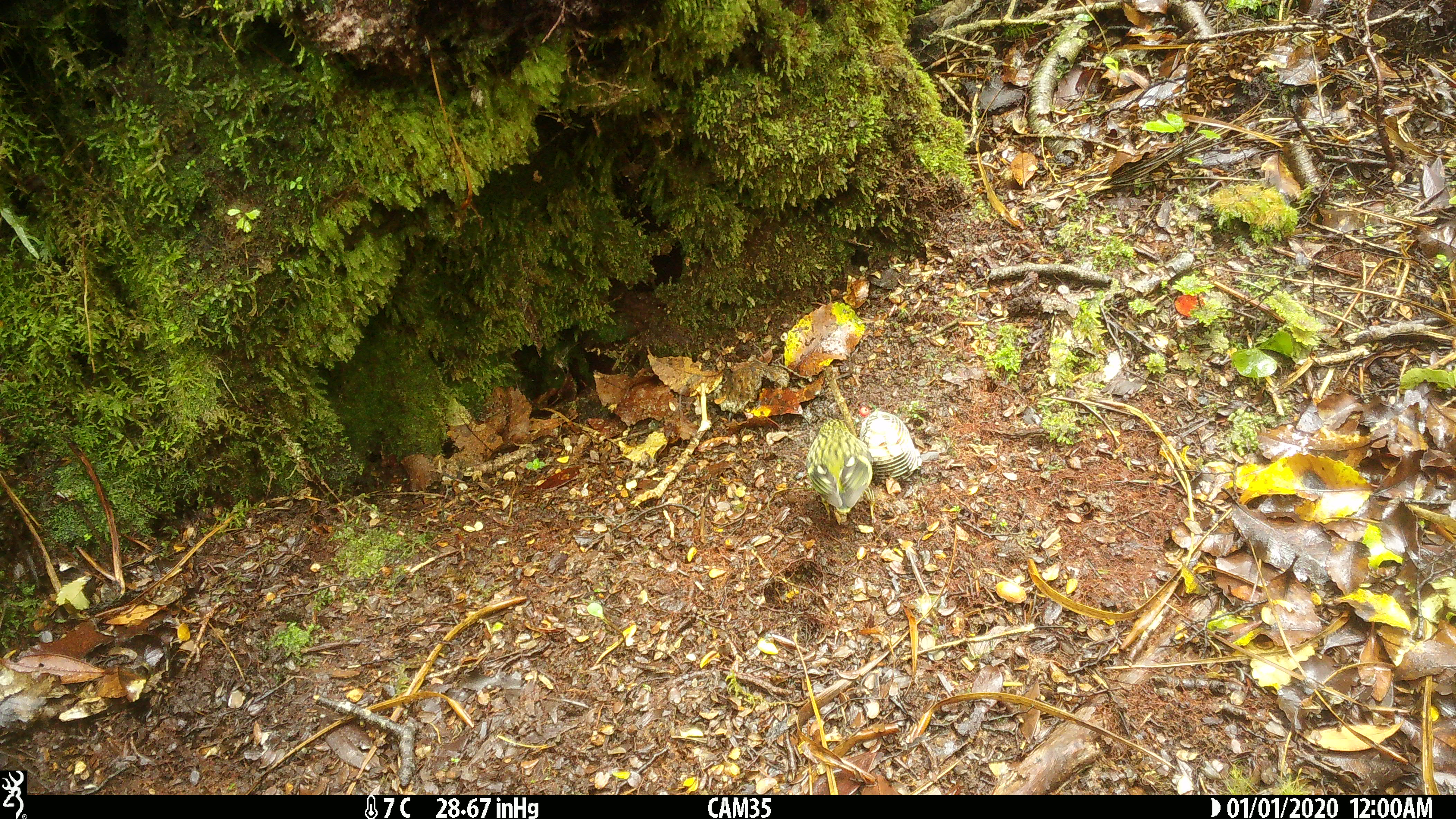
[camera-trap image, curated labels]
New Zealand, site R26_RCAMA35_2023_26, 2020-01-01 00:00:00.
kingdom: Animalia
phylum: Chordata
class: Aves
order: Passeriformes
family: Acanthisittidae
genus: Acanthisitta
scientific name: Acanthisitta chloris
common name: rifleman